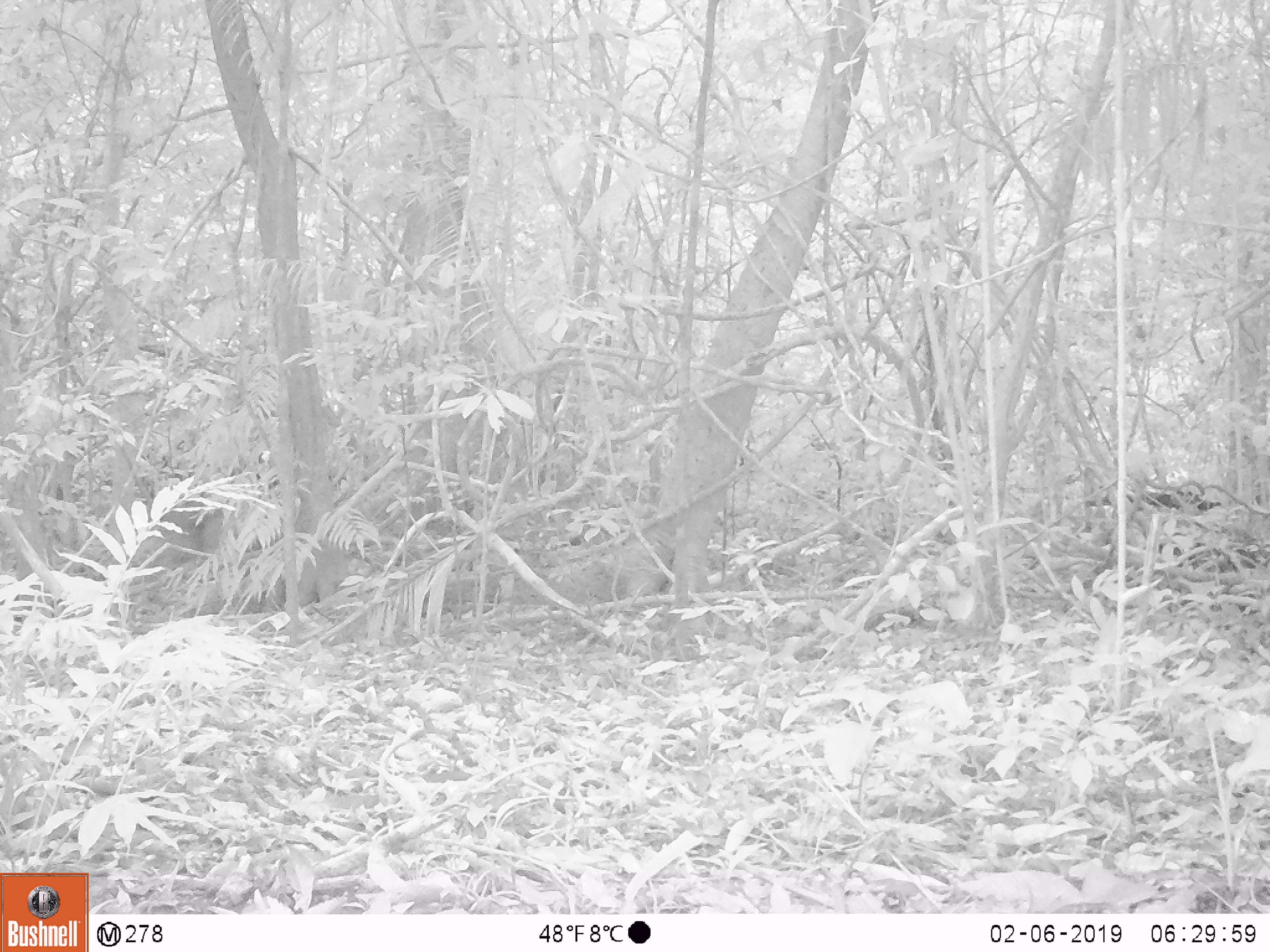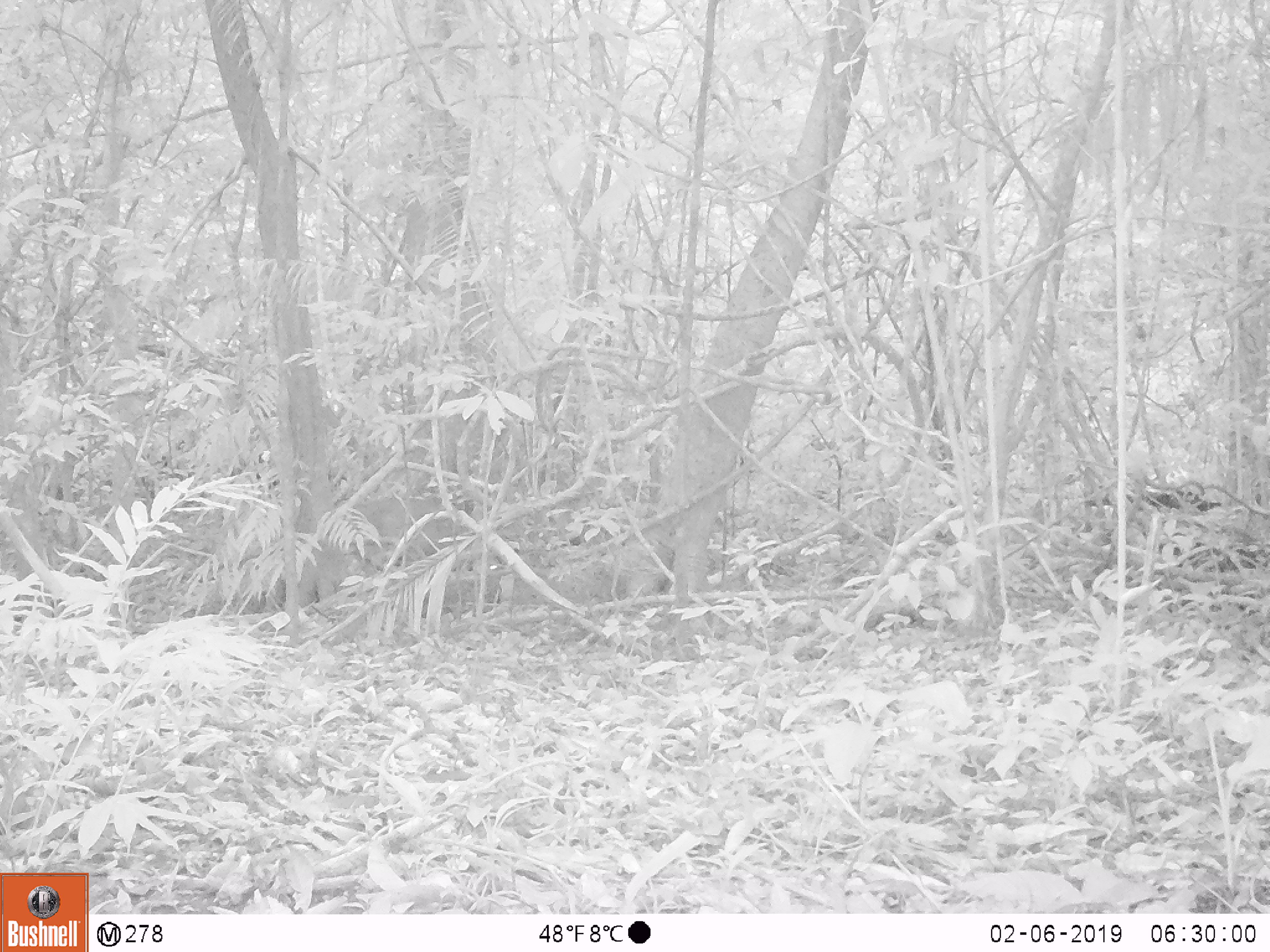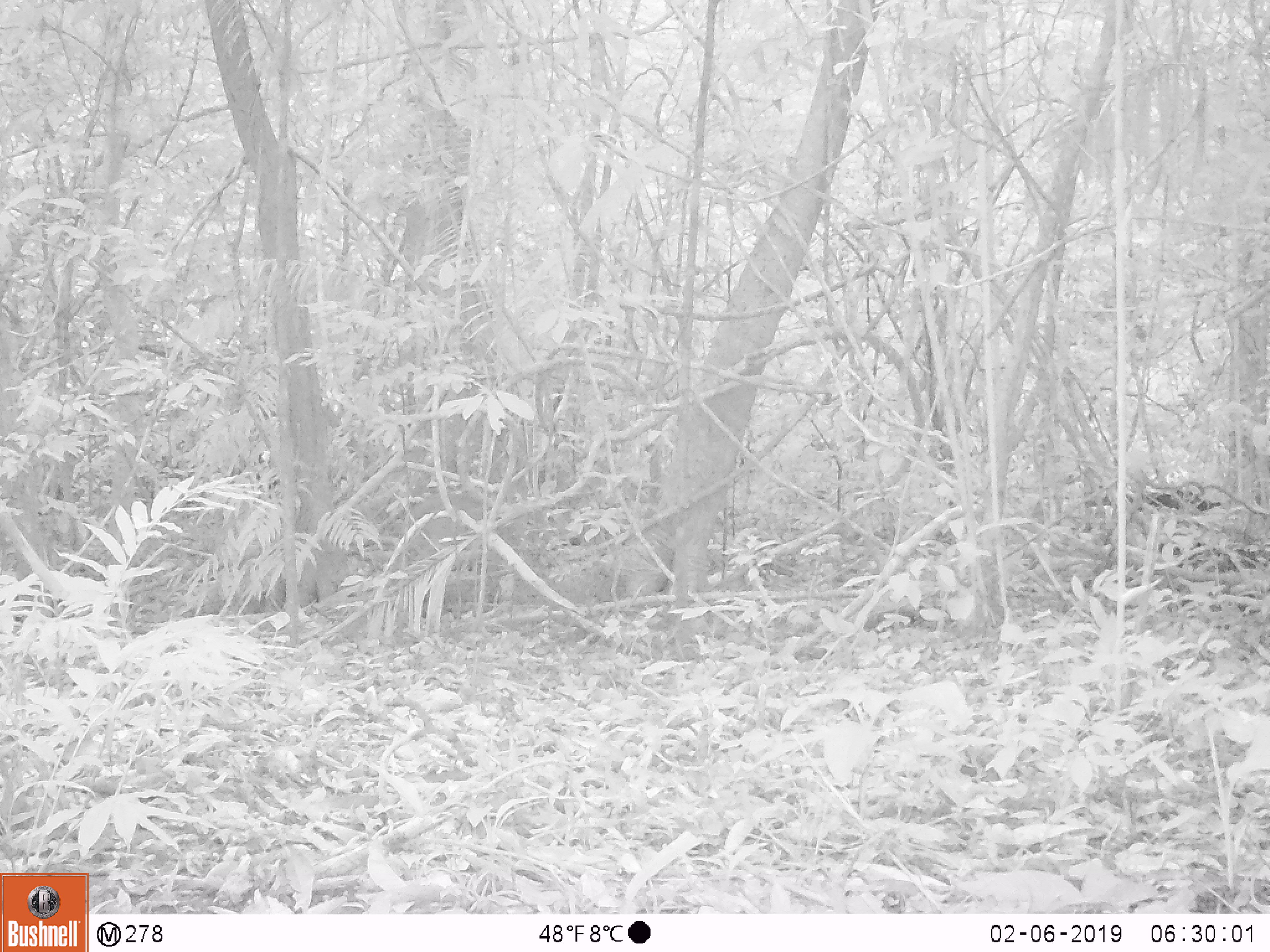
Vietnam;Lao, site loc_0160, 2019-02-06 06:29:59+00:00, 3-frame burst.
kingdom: Animalia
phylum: Chordata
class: Mammalia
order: Artiodactyla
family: Cervidae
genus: Muntiacus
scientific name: Muntiacus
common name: muntjacs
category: unidentified muntjac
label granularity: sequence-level